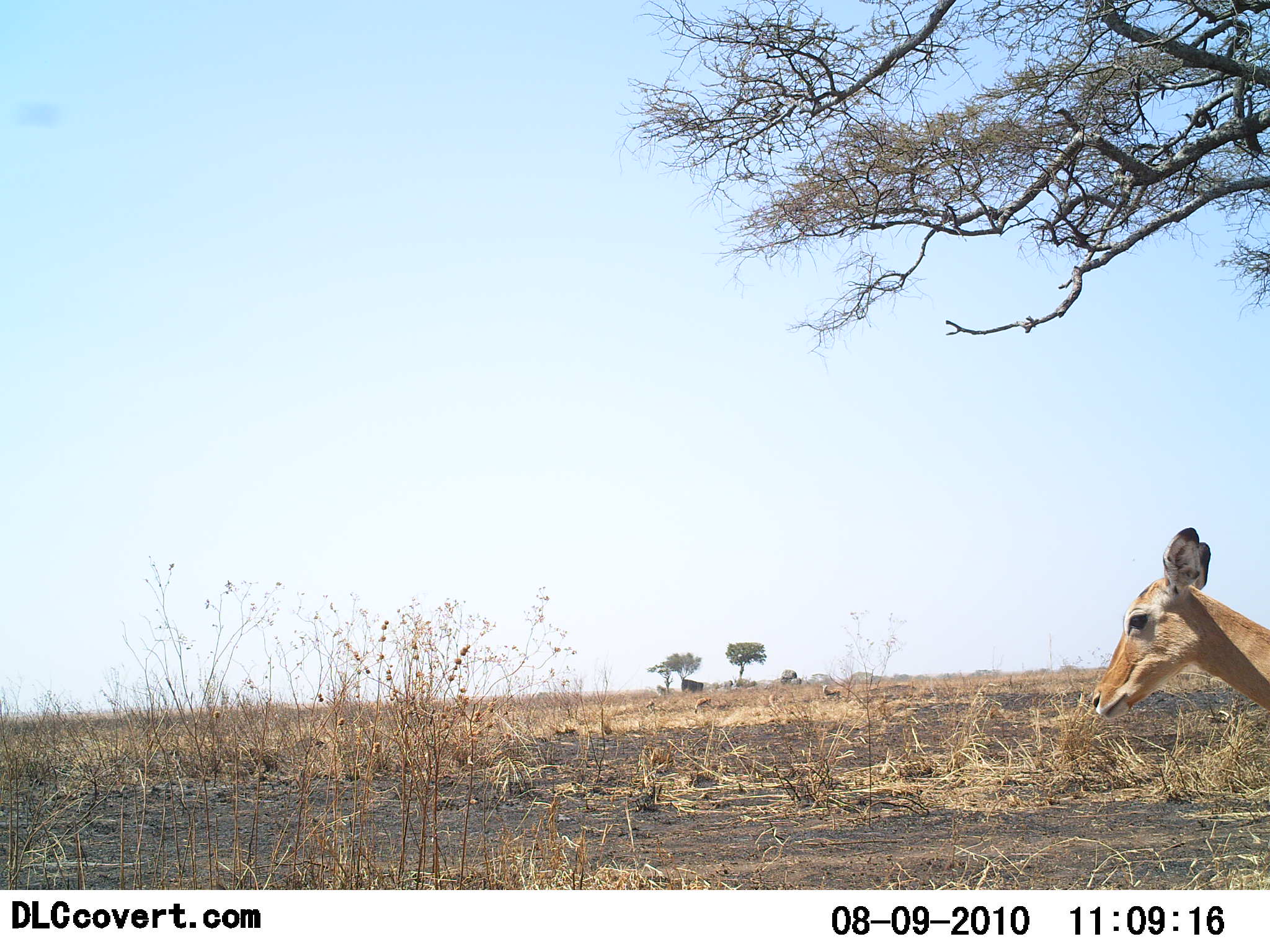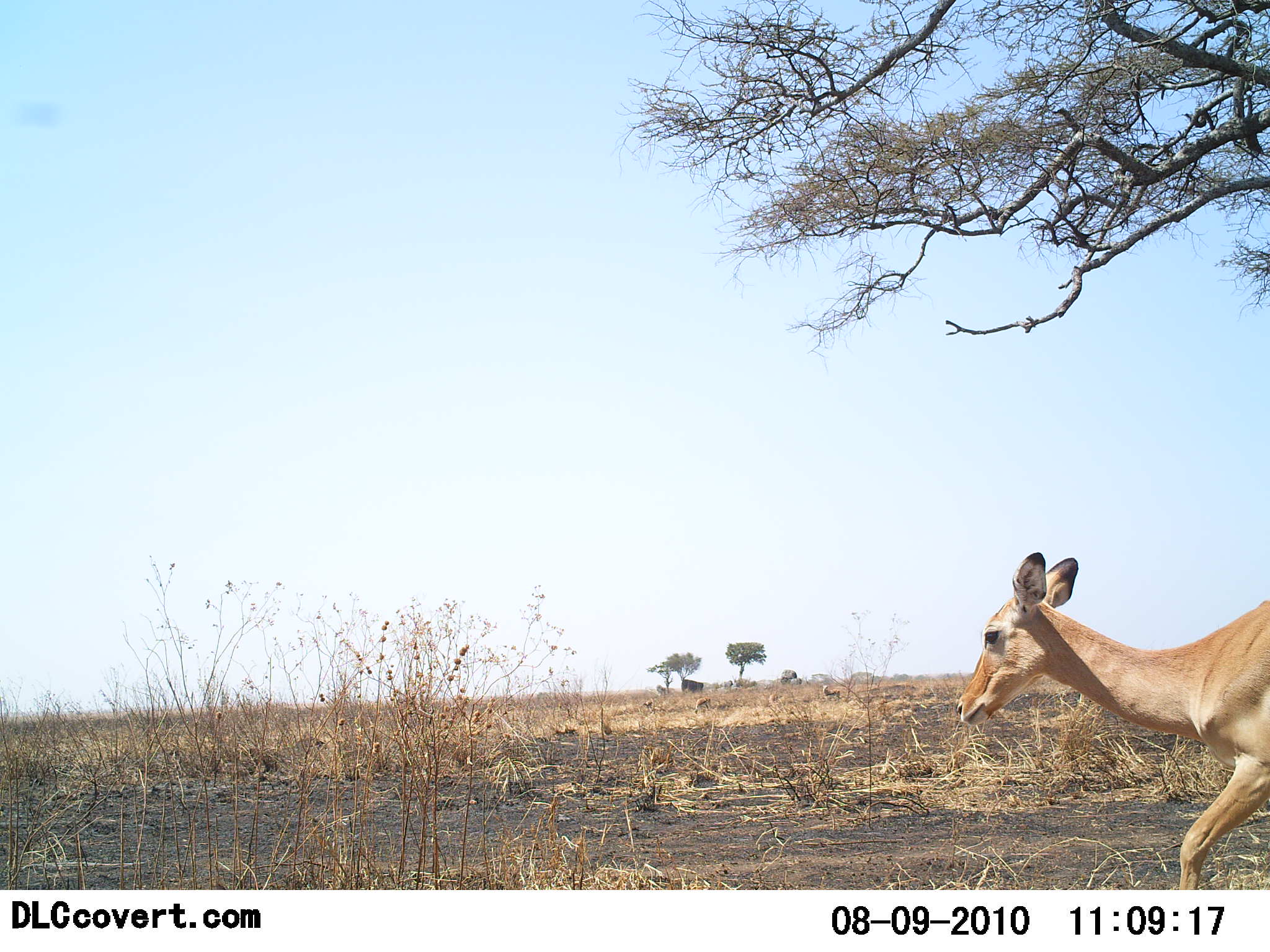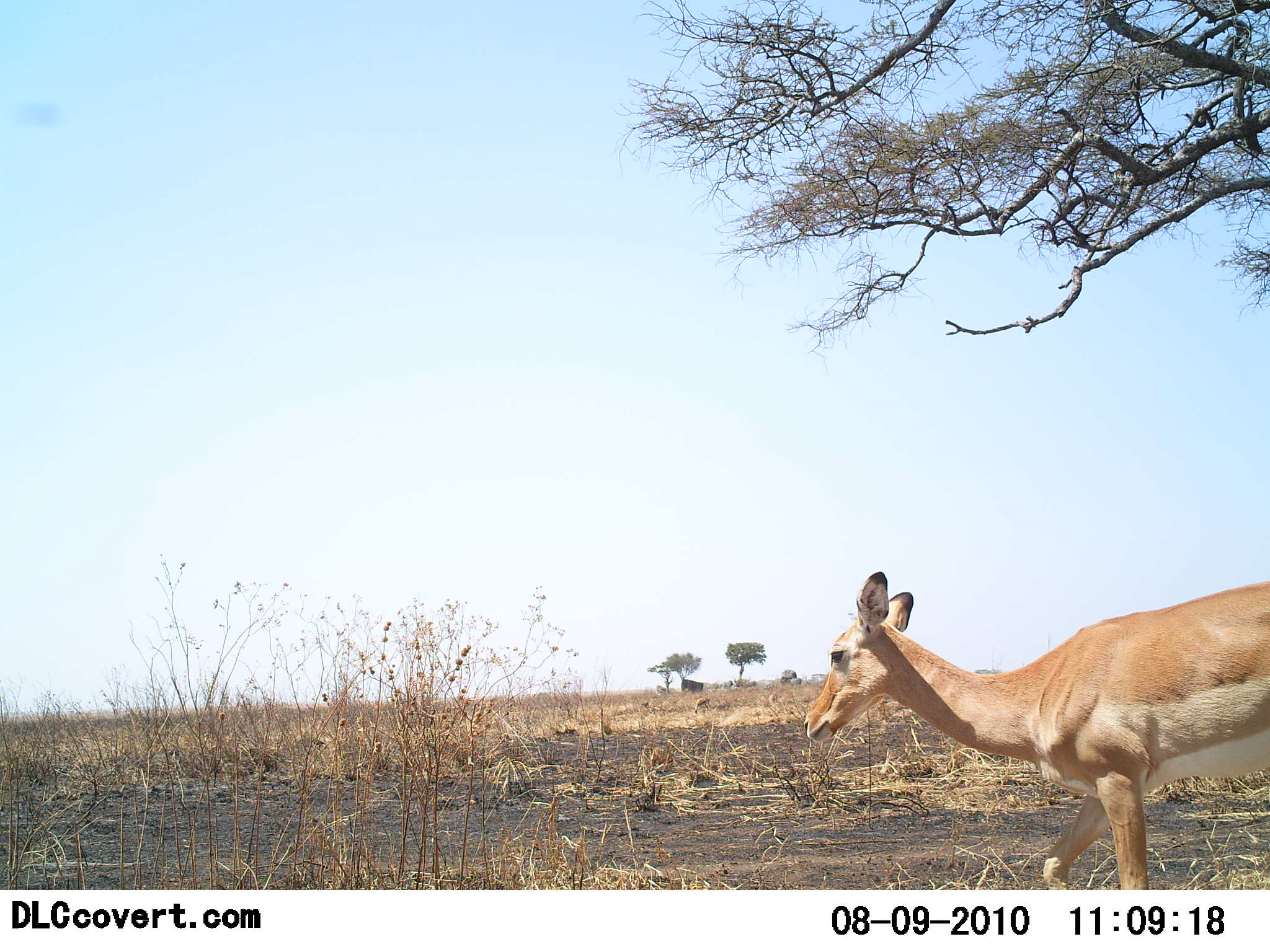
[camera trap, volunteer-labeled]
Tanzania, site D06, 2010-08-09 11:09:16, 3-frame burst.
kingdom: Animalia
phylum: Chordata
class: Mammalia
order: Artiodactyla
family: Bovidae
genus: Aepyceros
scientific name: Aepyceros melampus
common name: impala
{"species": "impala (Aepyceros melampus)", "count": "1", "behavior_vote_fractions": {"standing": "0%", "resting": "0%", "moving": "100%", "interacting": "0%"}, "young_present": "8%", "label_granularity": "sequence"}